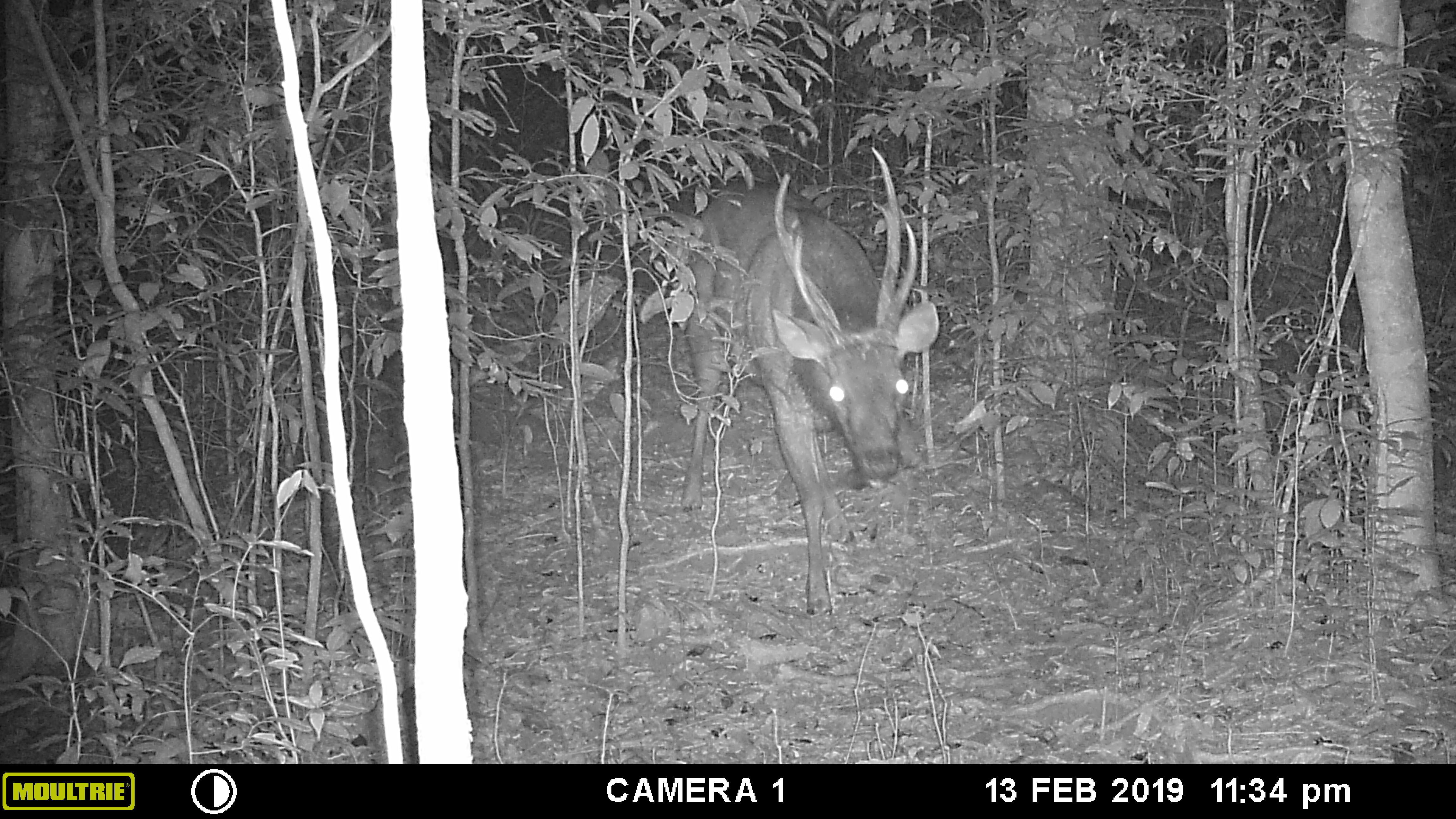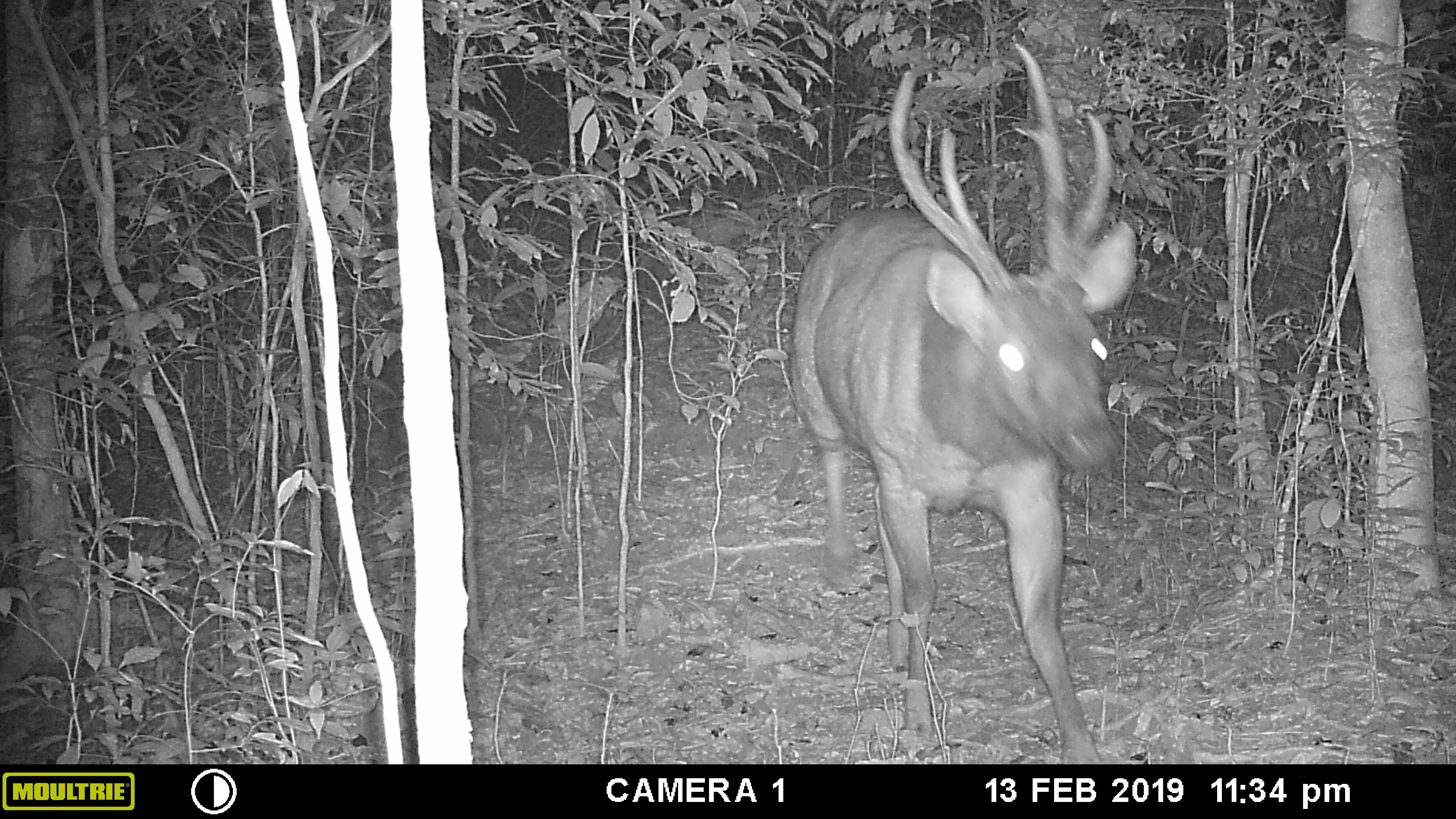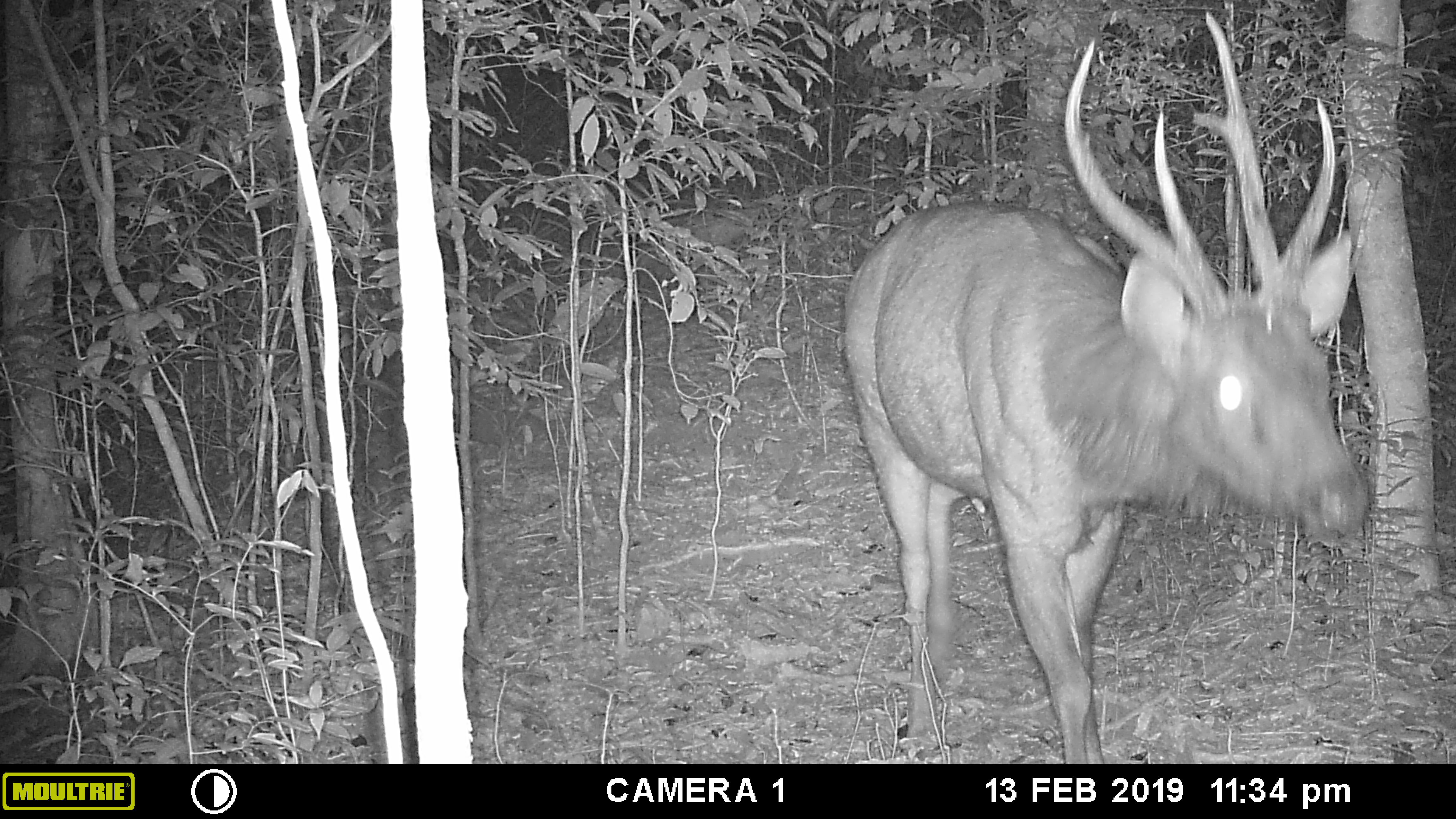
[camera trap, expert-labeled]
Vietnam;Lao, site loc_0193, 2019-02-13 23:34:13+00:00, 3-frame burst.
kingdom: Animalia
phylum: Chordata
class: Mammalia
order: Artiodactyla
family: Cervidae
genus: Rusa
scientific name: Rusa unicolor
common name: sambar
Sambar (Rusa unicolor). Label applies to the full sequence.